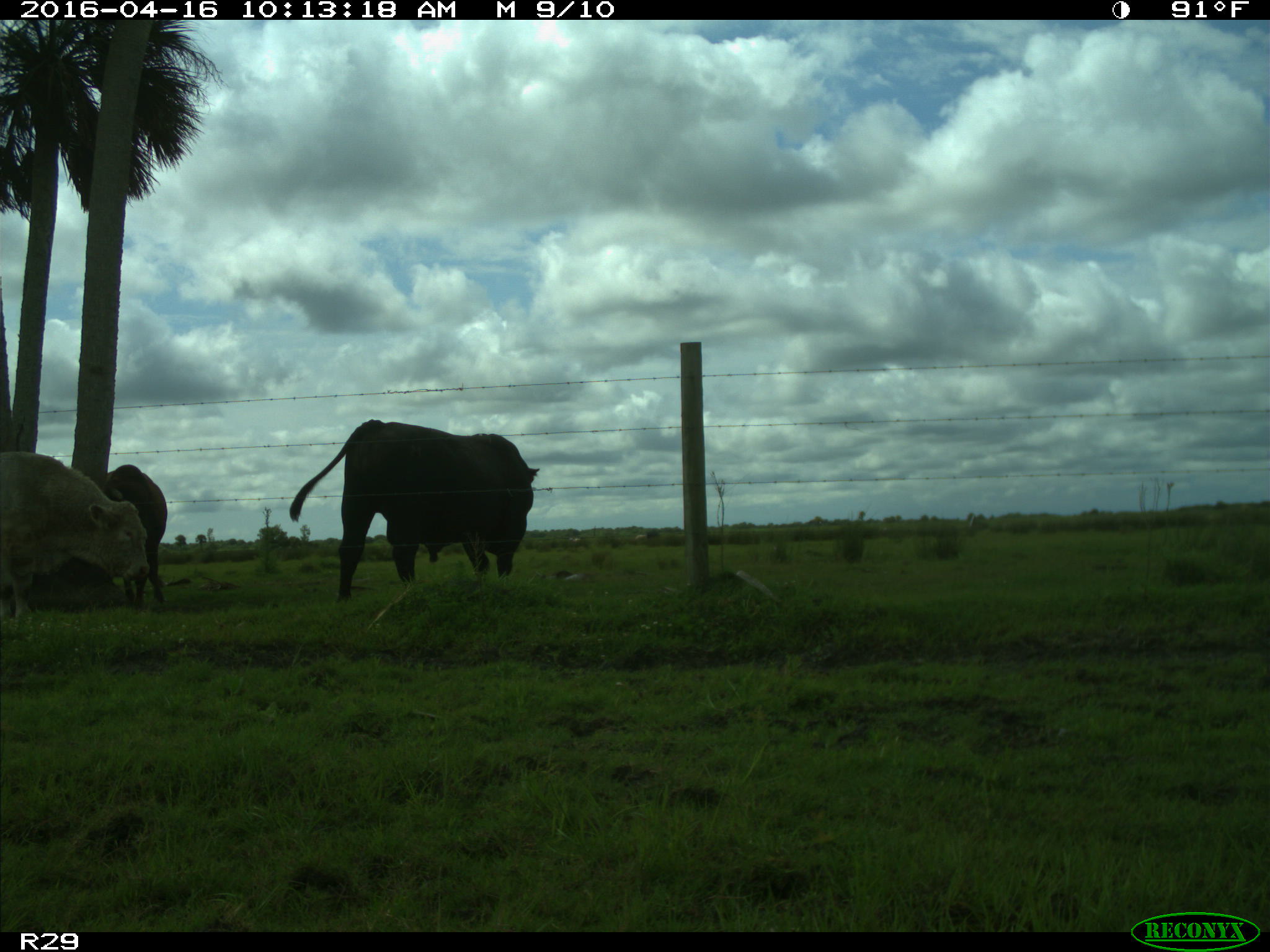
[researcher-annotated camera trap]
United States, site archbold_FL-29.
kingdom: Animalia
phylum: Chordata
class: Mammalia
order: Artiodactyla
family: Bovidae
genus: Bos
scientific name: Bos taurus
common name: domestic cow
Bos taurus (domestic cow).